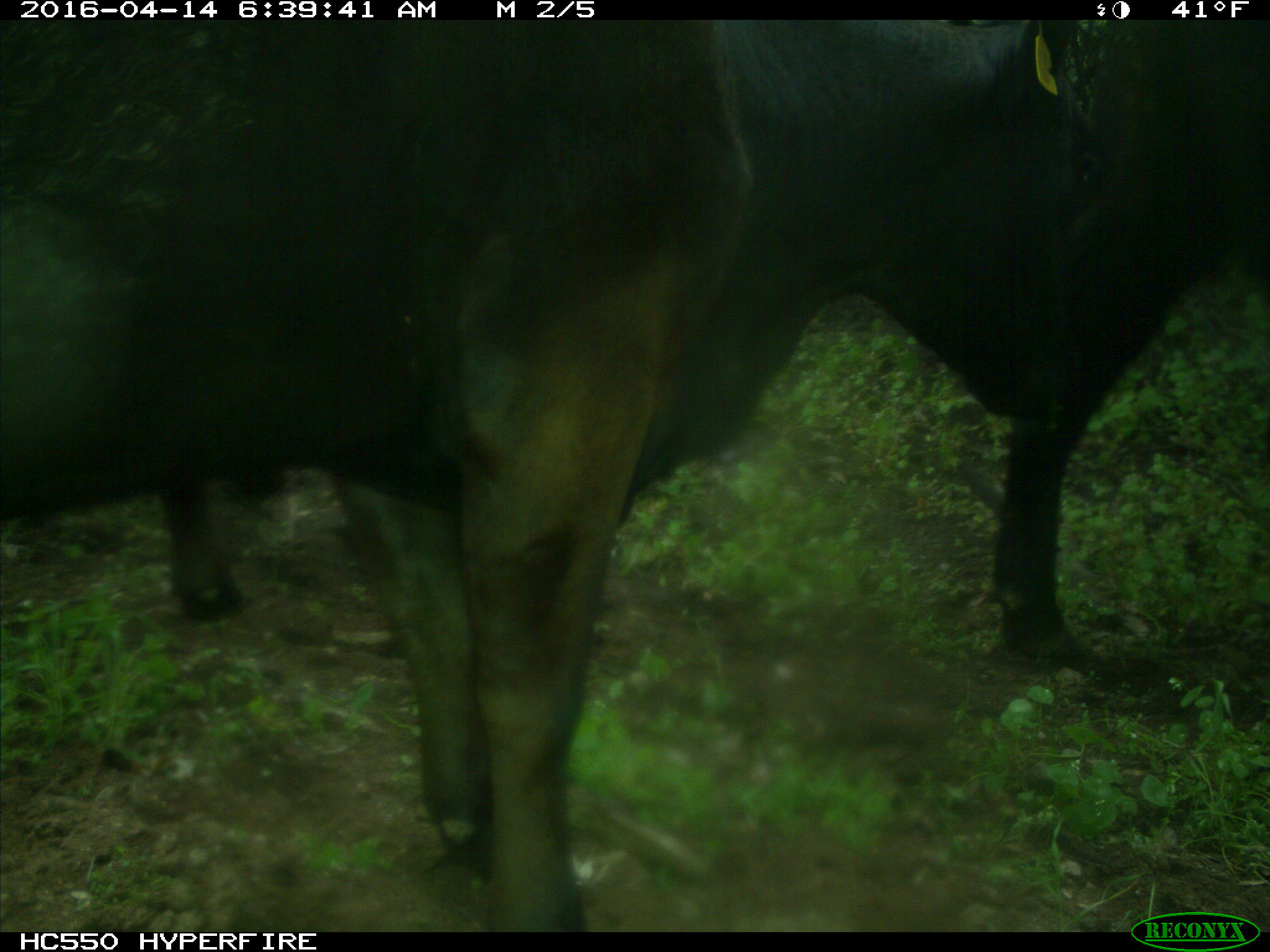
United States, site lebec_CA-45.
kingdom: Animalia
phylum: Chordata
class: Mammalia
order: Artiodactyla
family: Bovidae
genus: Bos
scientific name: Bos taurus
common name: domestic cow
Bos taurus (domestic cow).